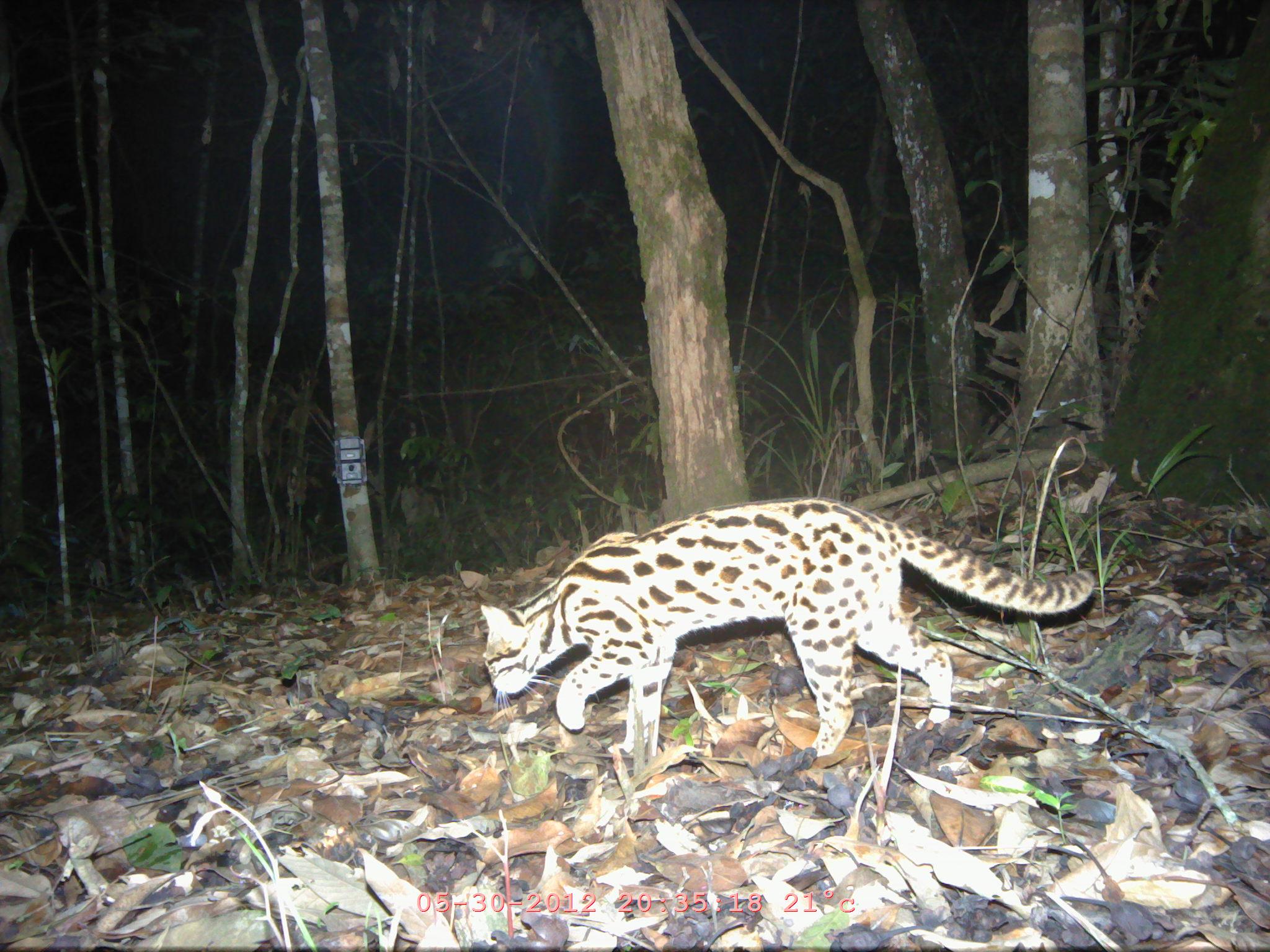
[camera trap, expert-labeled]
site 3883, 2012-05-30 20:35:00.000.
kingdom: Animalia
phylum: Chordata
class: Mammalia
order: Carnivora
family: Felidae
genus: Prionailurus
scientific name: Prionailurus bengalensis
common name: mainland leopard cat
Prionailurus bengalensis (mainland leopard cat), count 1.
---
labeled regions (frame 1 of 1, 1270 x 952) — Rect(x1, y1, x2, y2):
prionailurus bengalensis: Rect(481, 498, 1096, 757)